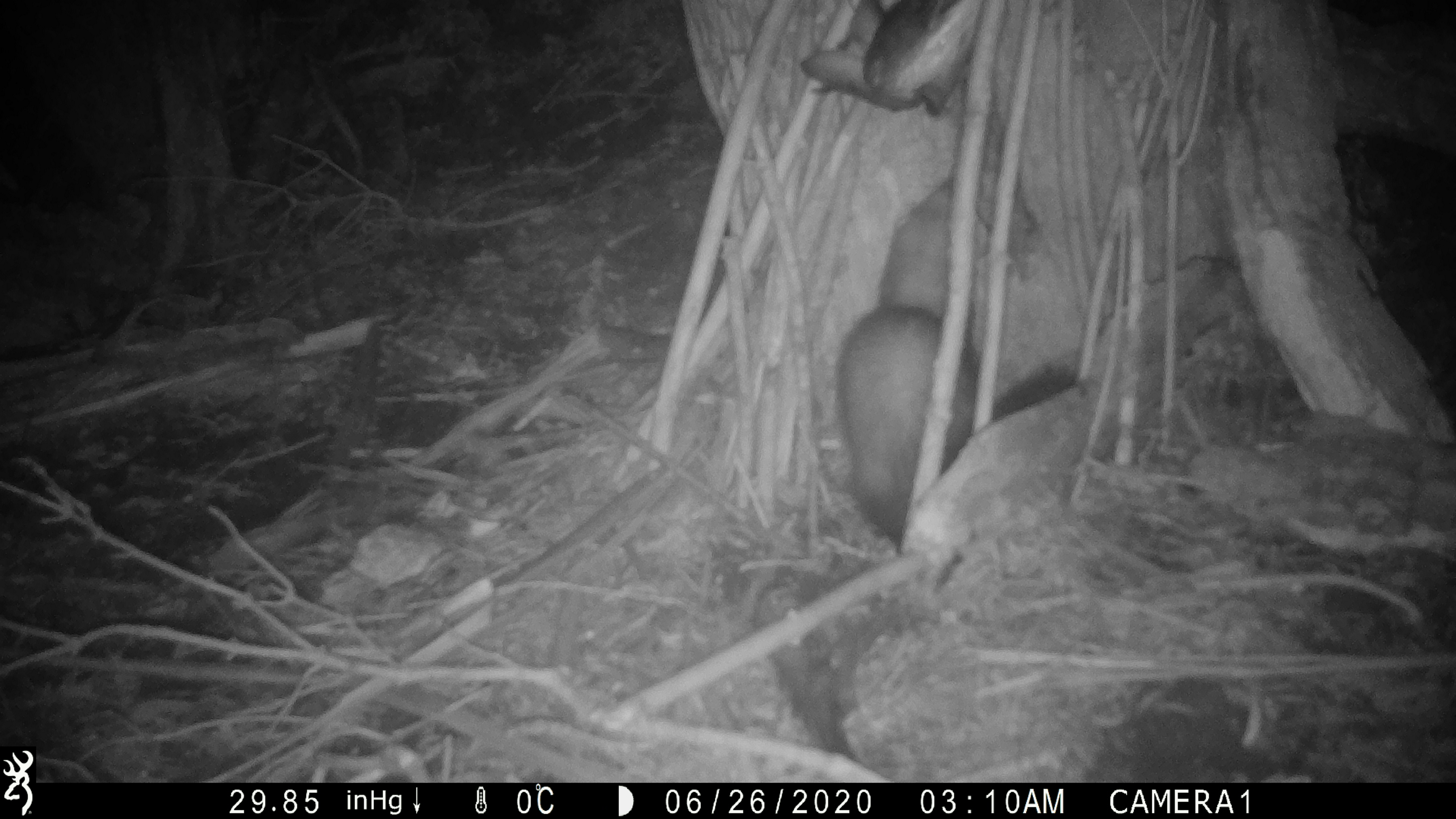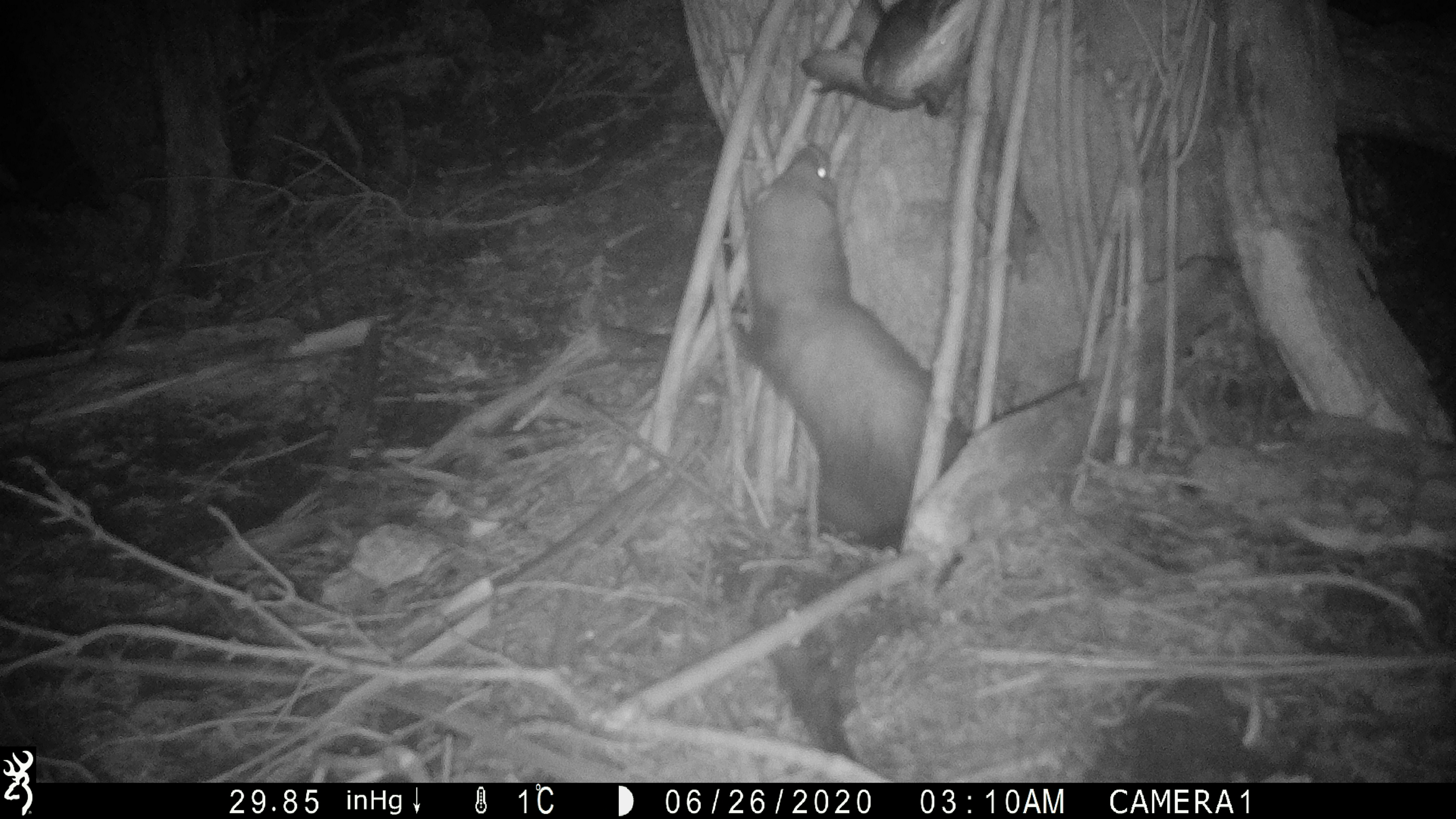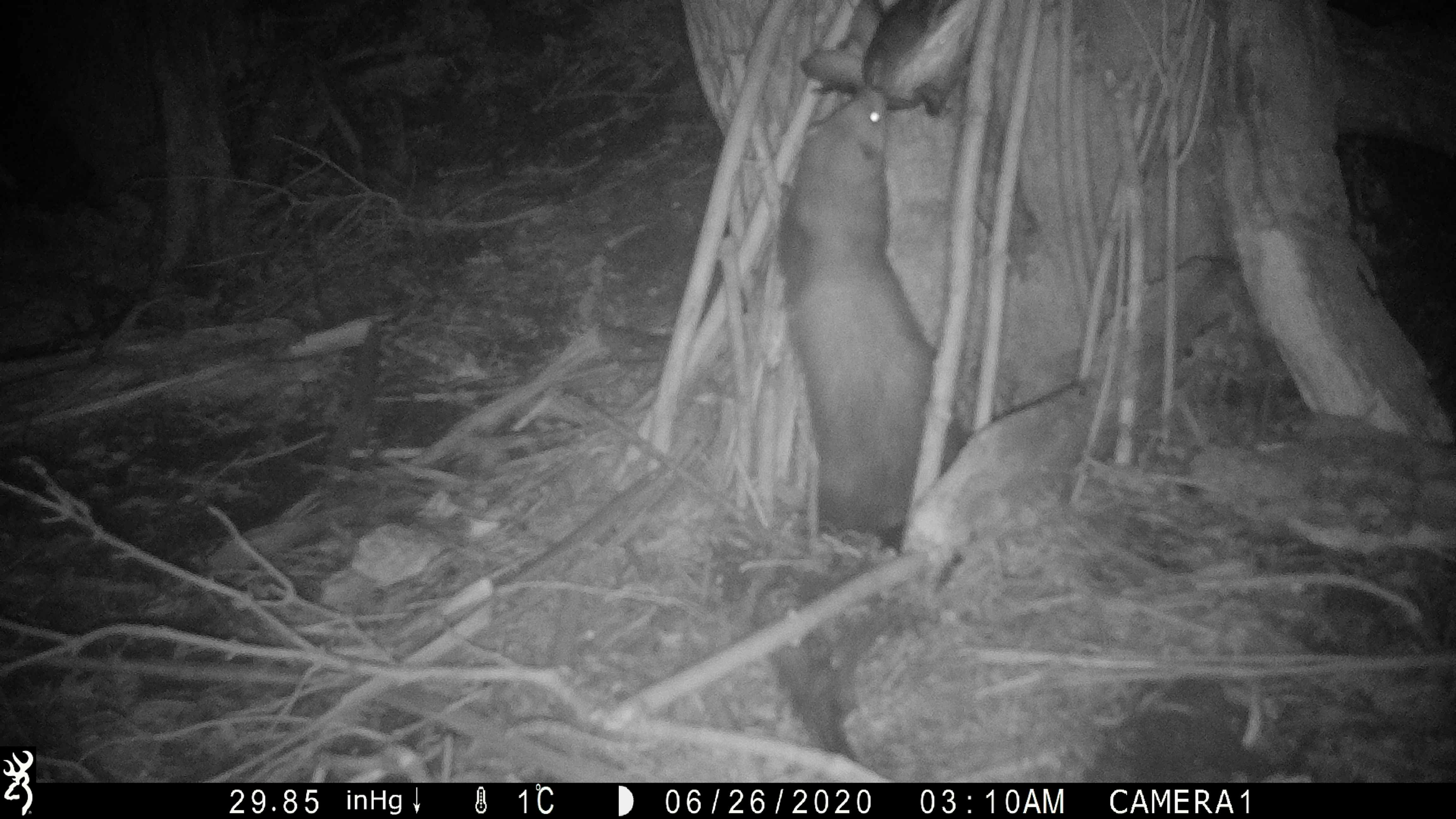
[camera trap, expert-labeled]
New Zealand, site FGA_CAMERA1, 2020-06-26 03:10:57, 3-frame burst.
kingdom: Animalia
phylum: Chordata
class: Mammalia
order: Carnivora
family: Mustelidae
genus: Mustela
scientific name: Mustela furo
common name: ferret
Ferret (Mustela furo).